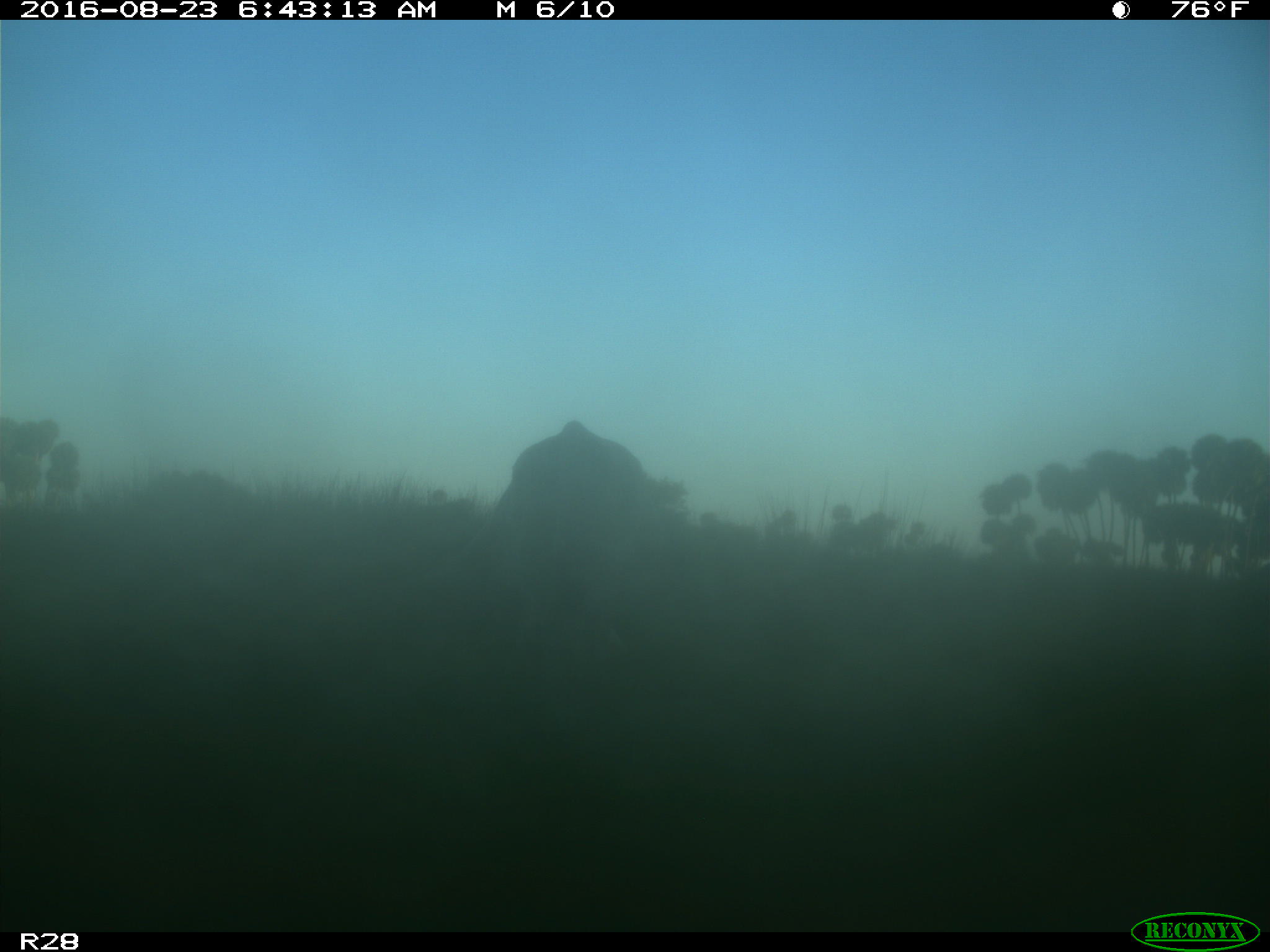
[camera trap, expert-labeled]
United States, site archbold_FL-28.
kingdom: Animalia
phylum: Chordata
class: Mammalia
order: Artiodactyla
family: Bovidae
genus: Bos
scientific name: Bos taurus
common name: domestic cow